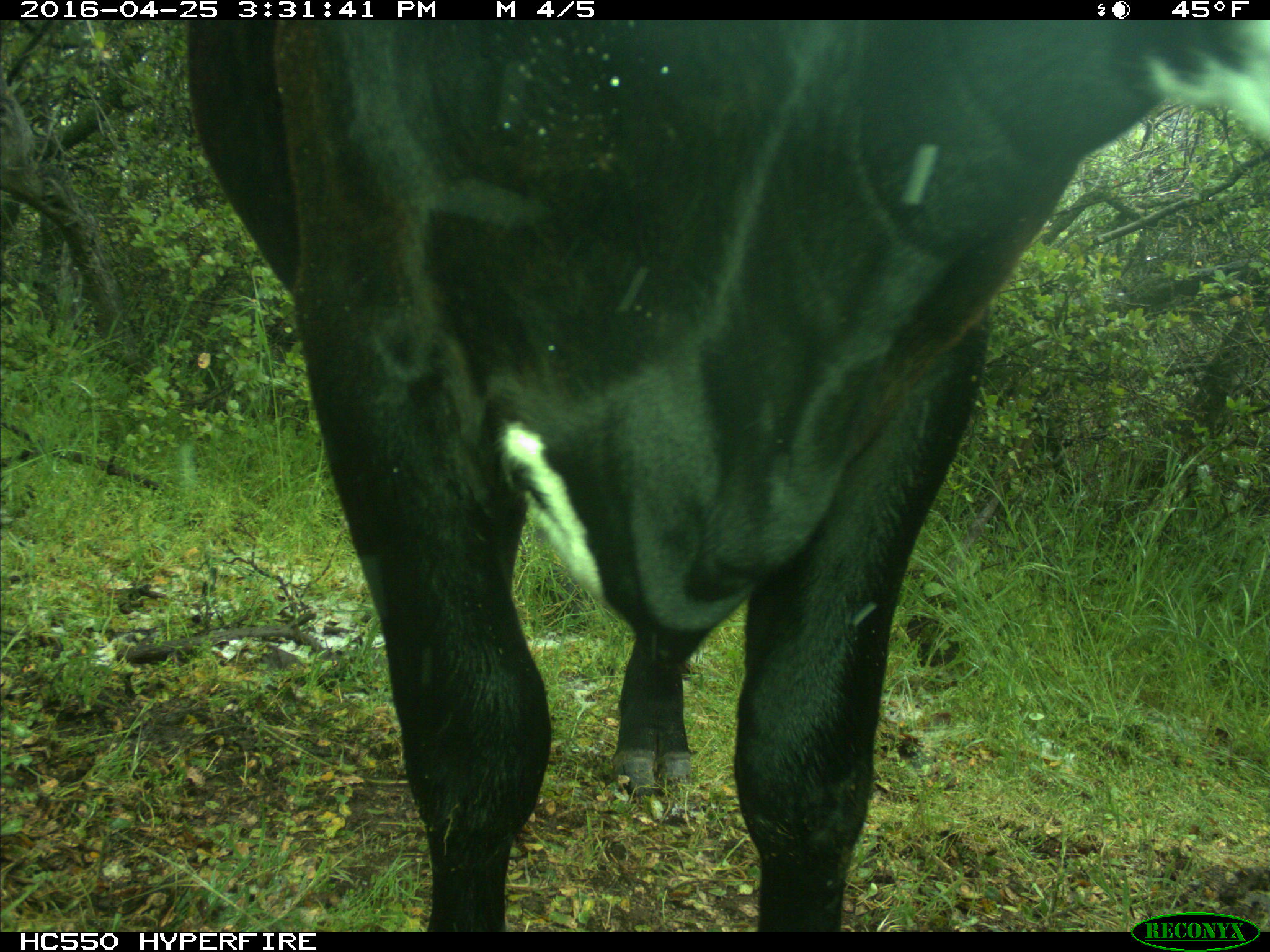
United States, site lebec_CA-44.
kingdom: Animalia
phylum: Chordata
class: Mammalia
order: Artiodactyla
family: Bovidae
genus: Bos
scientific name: Bos taurus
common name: domestic cow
Bos taurus (domestic cow).